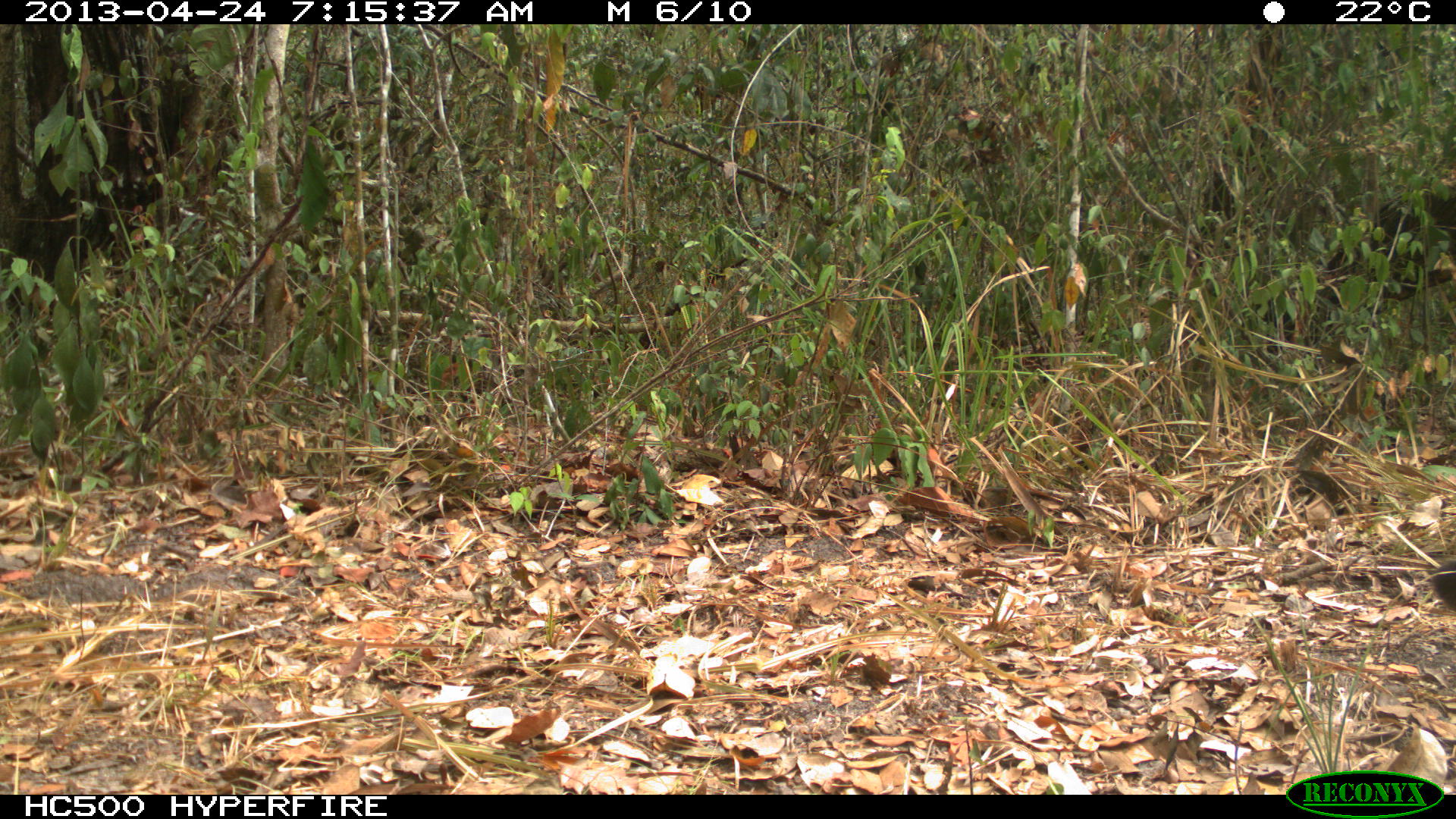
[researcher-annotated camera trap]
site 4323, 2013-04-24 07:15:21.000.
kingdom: Animalia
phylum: Chordata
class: Mammalia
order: Carnivora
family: Felidae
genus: Puma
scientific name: Puma concolor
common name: mountain lion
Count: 1.